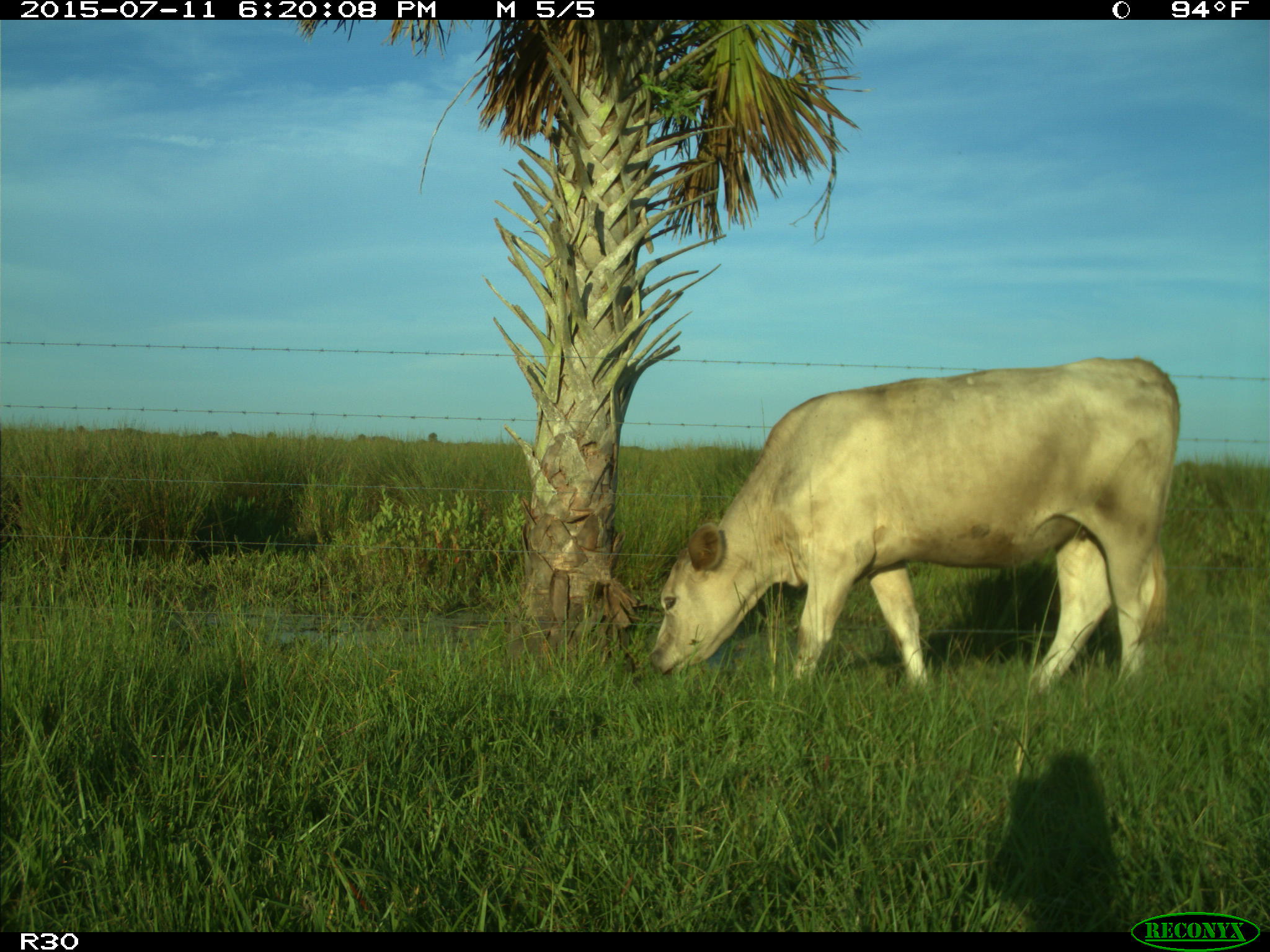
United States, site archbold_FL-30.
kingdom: Animalia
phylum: Chordata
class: Mammalia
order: Artiodactyla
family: Bovidae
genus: Bos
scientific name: Bos taurus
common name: domestic cow